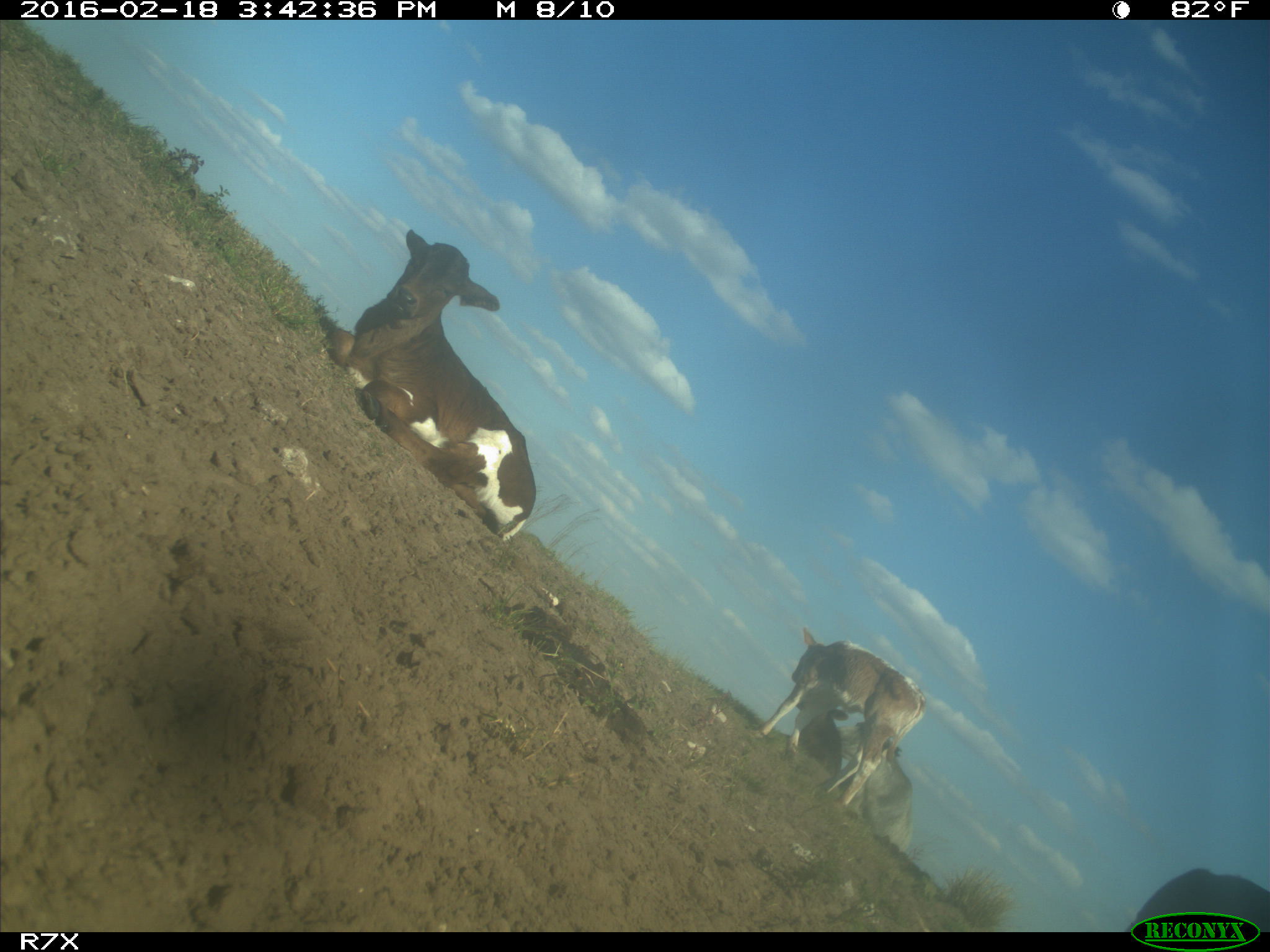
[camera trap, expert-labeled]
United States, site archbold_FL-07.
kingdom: Animalia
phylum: Chordata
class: Mammalia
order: Artiodactyla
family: Bovidae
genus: Bos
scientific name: Bos taurus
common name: domestic cow